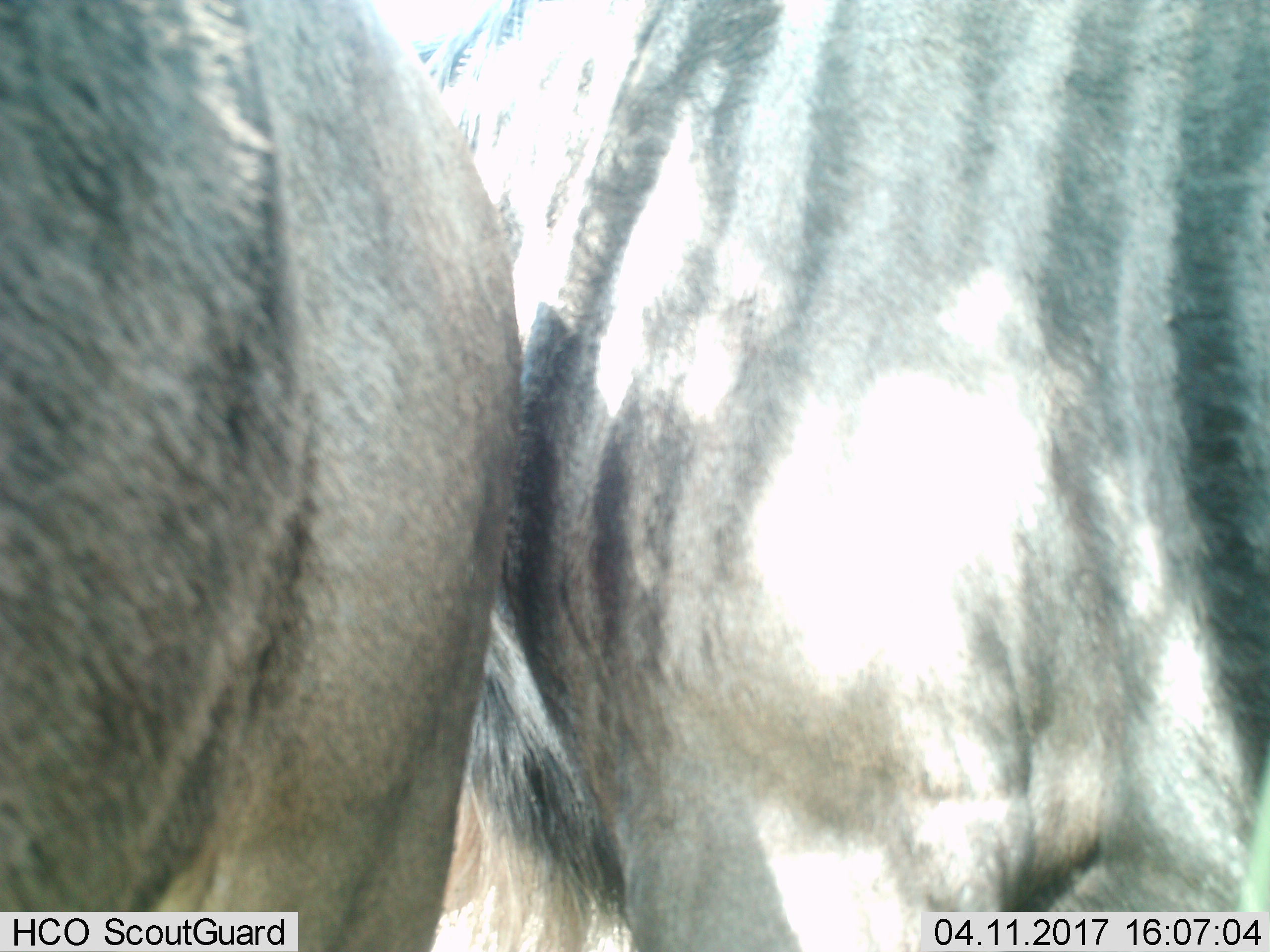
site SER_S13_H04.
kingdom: Animalia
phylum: Chordata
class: Mammalia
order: Artiodactyla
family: Bovidae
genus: Connochaetes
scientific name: Connochaetes taurinus taurinus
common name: blue wildebeest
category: wildebeestblue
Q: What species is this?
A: Wildebeestblue (blue wildebeest) (Connochaetes taurinus taurinus).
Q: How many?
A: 2.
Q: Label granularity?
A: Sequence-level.